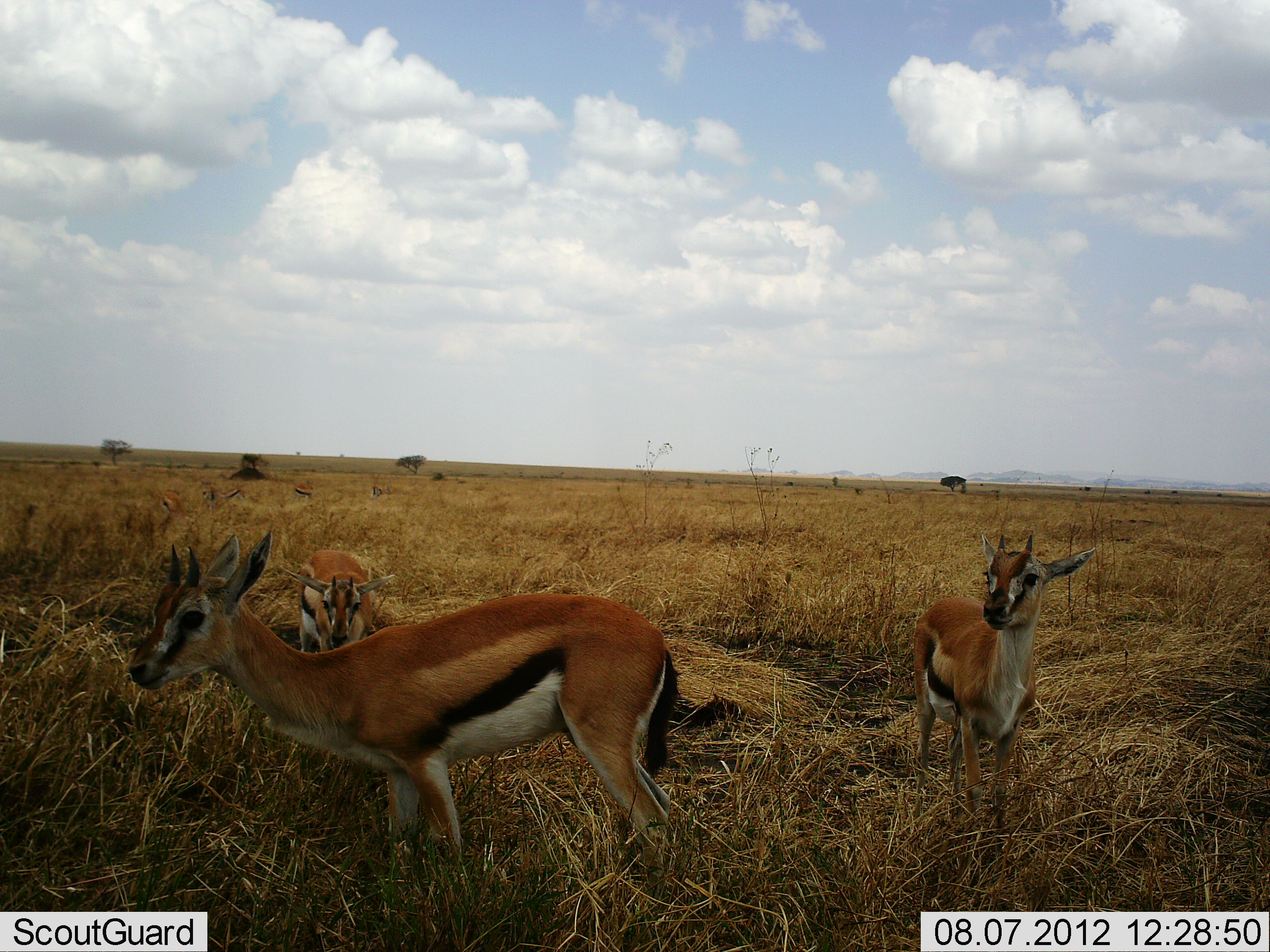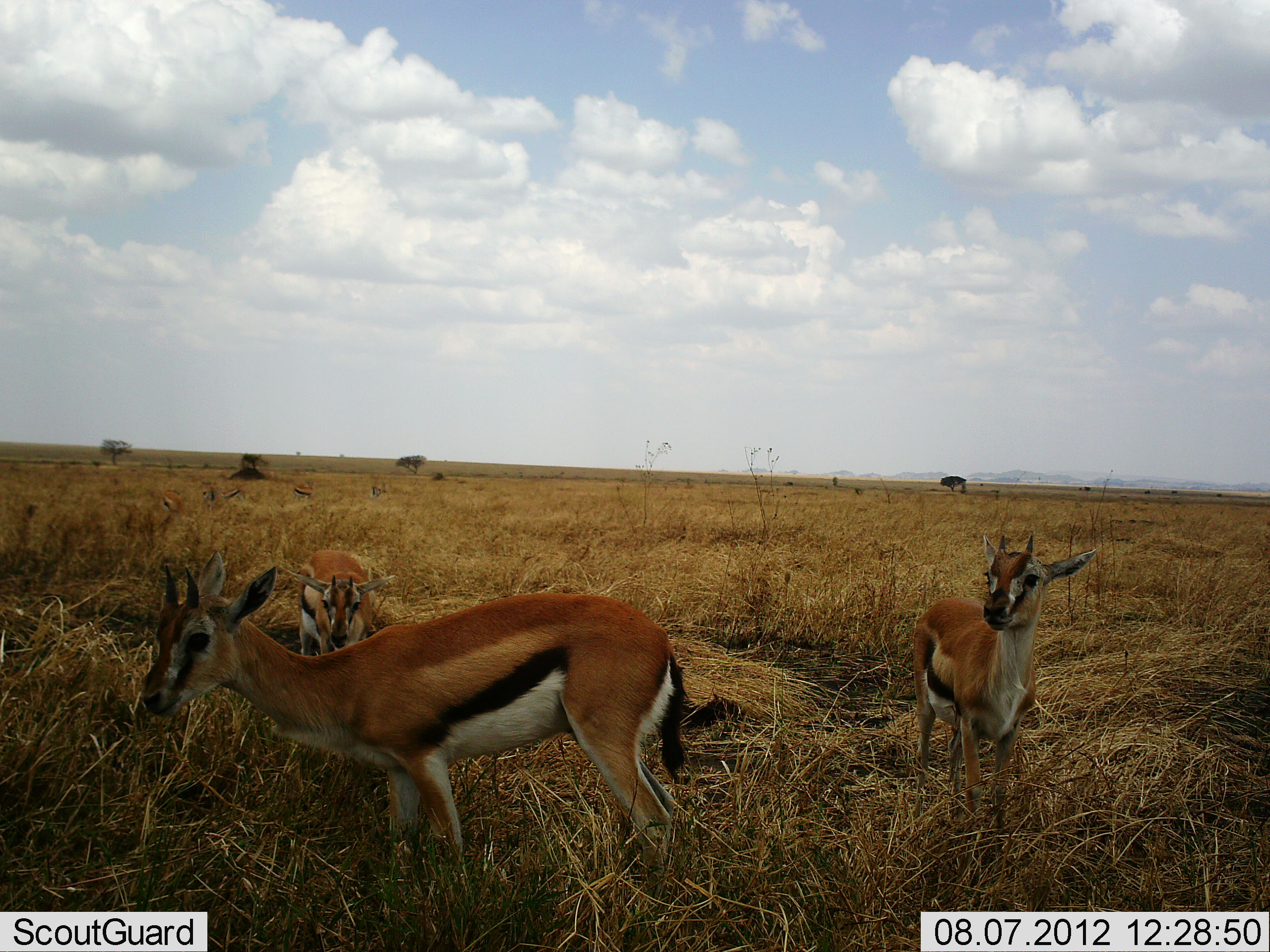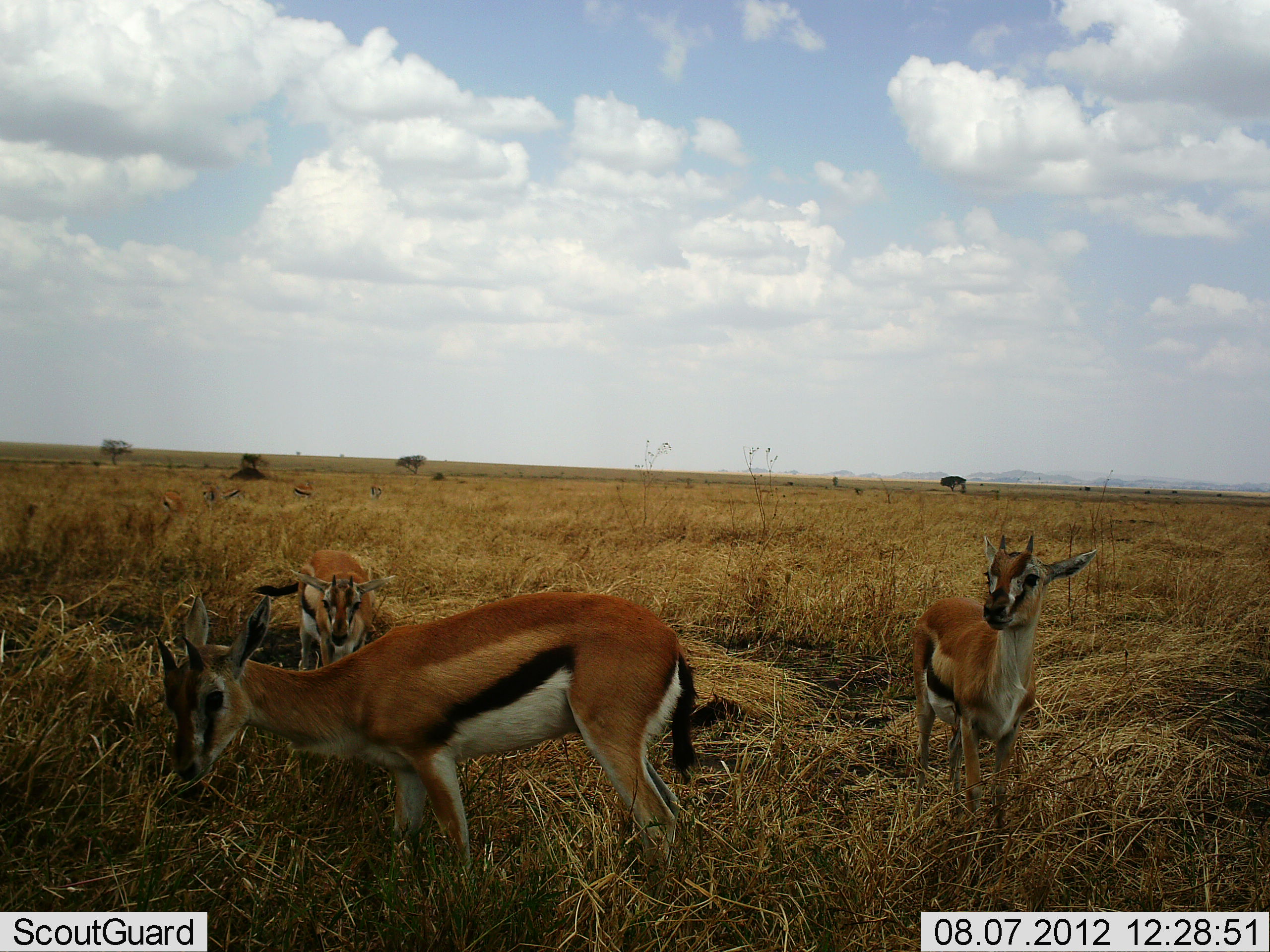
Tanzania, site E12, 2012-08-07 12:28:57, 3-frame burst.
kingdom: Animalia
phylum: Chordata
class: Mammalia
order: Artiodactyla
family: Bovidae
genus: Eudorcas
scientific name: Eudorcas thomsonii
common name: thomson's gazelle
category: gazellethomsons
Gazellethomsons (thomson's gazelle) (Eudorcas thomsonii), count 8. Behavior (volunteer vote fractions): standing 80%, resting 10%, moving 0%, interacting 0%. Young present (vote fraction): 10%. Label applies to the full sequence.